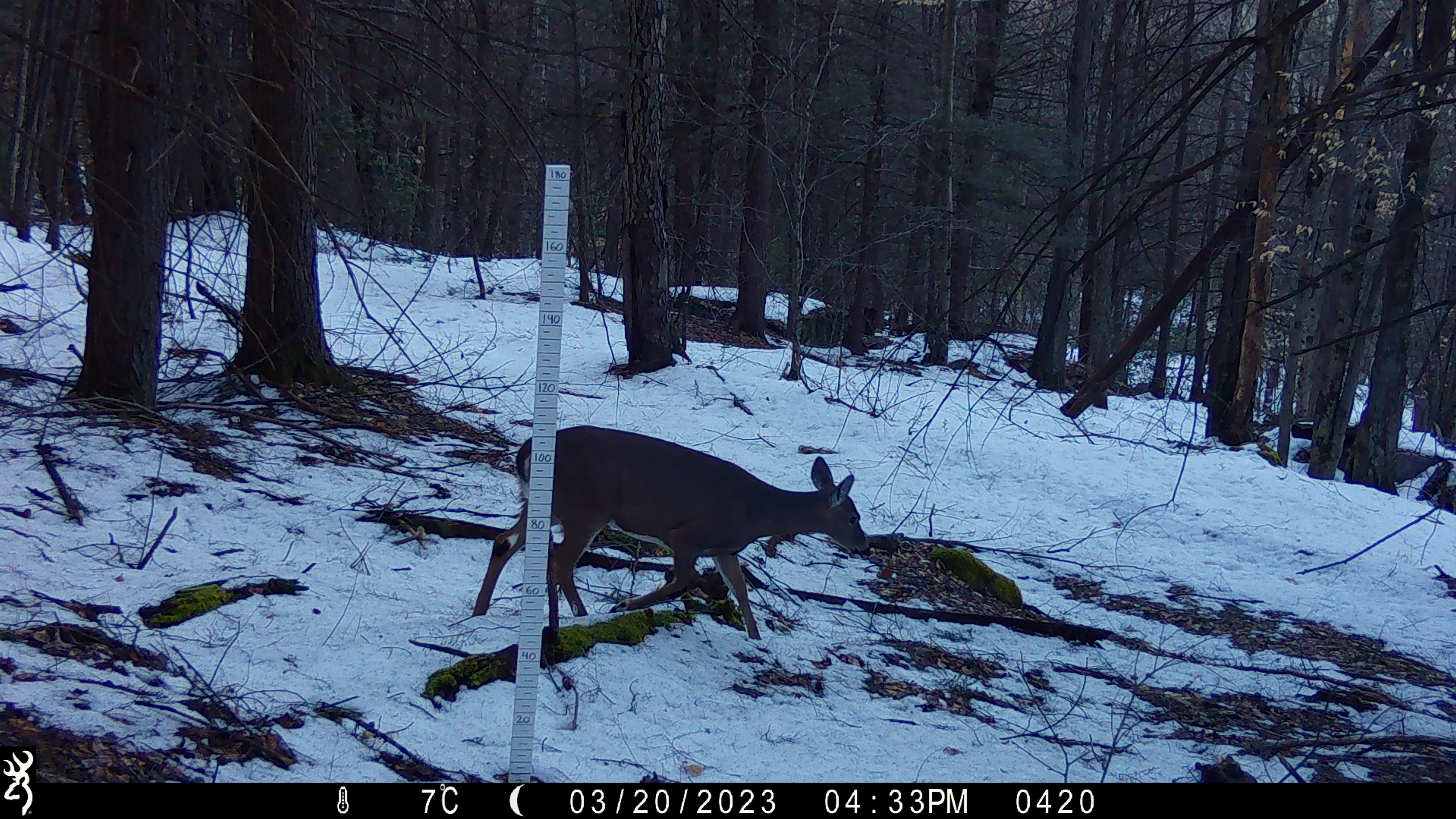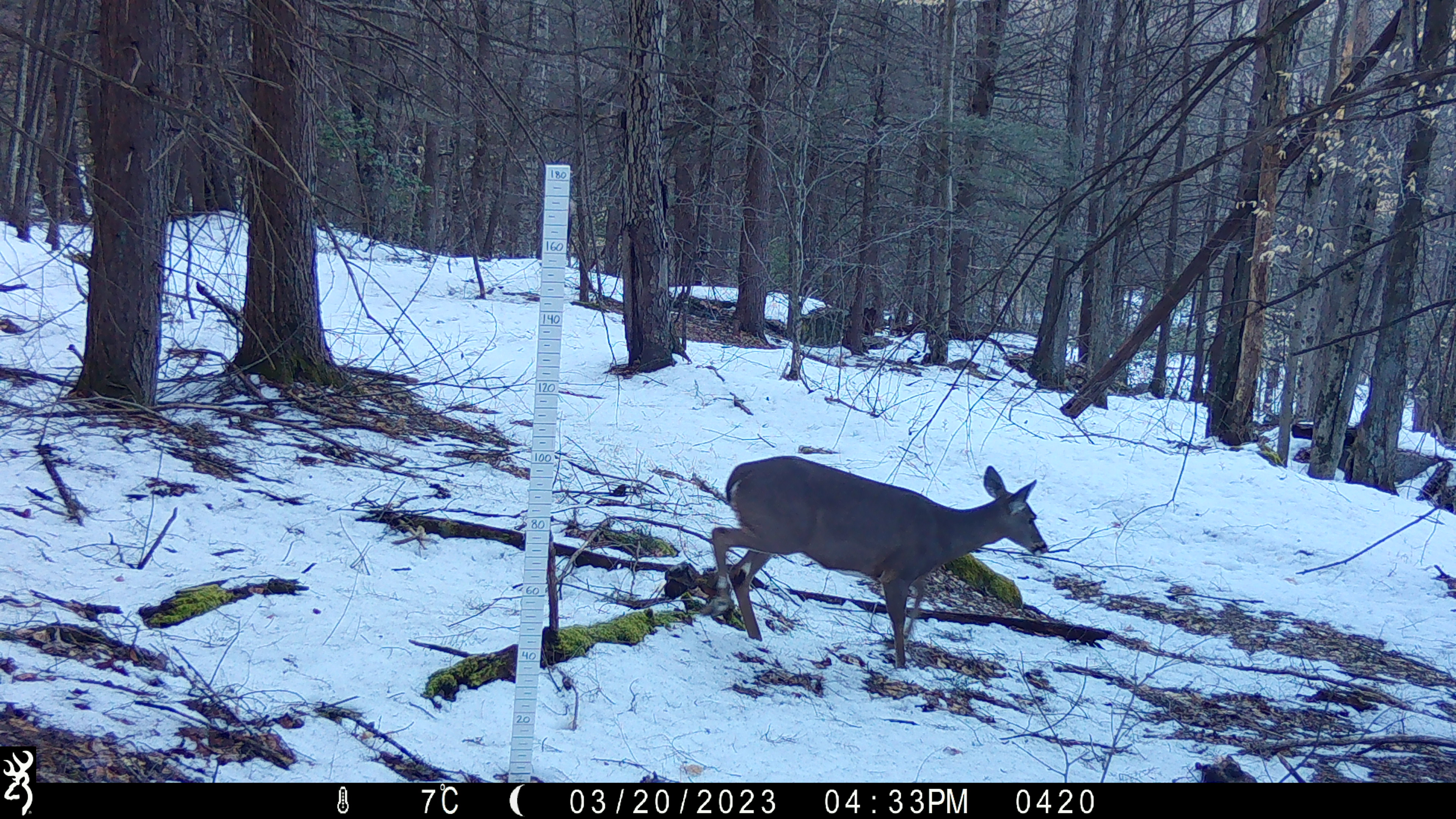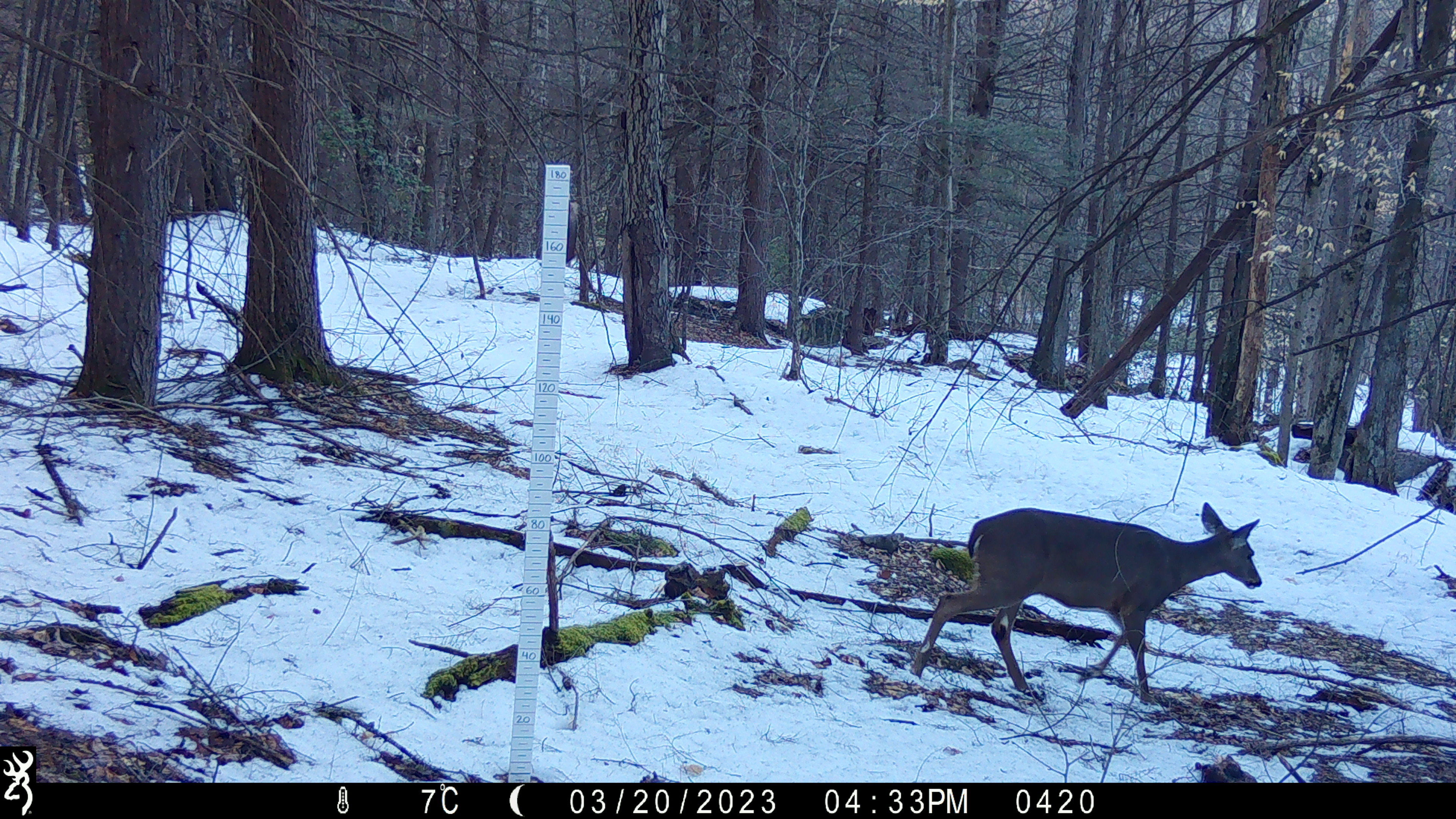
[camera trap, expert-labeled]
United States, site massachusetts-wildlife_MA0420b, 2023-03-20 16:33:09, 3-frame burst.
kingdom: Animalia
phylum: Chordata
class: Mammalia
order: Artiodactyla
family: Cervidae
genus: Odocoileus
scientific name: Odocoileus virginianus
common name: white-tailed deer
White-tailed deer (Odocoileus virginianus).